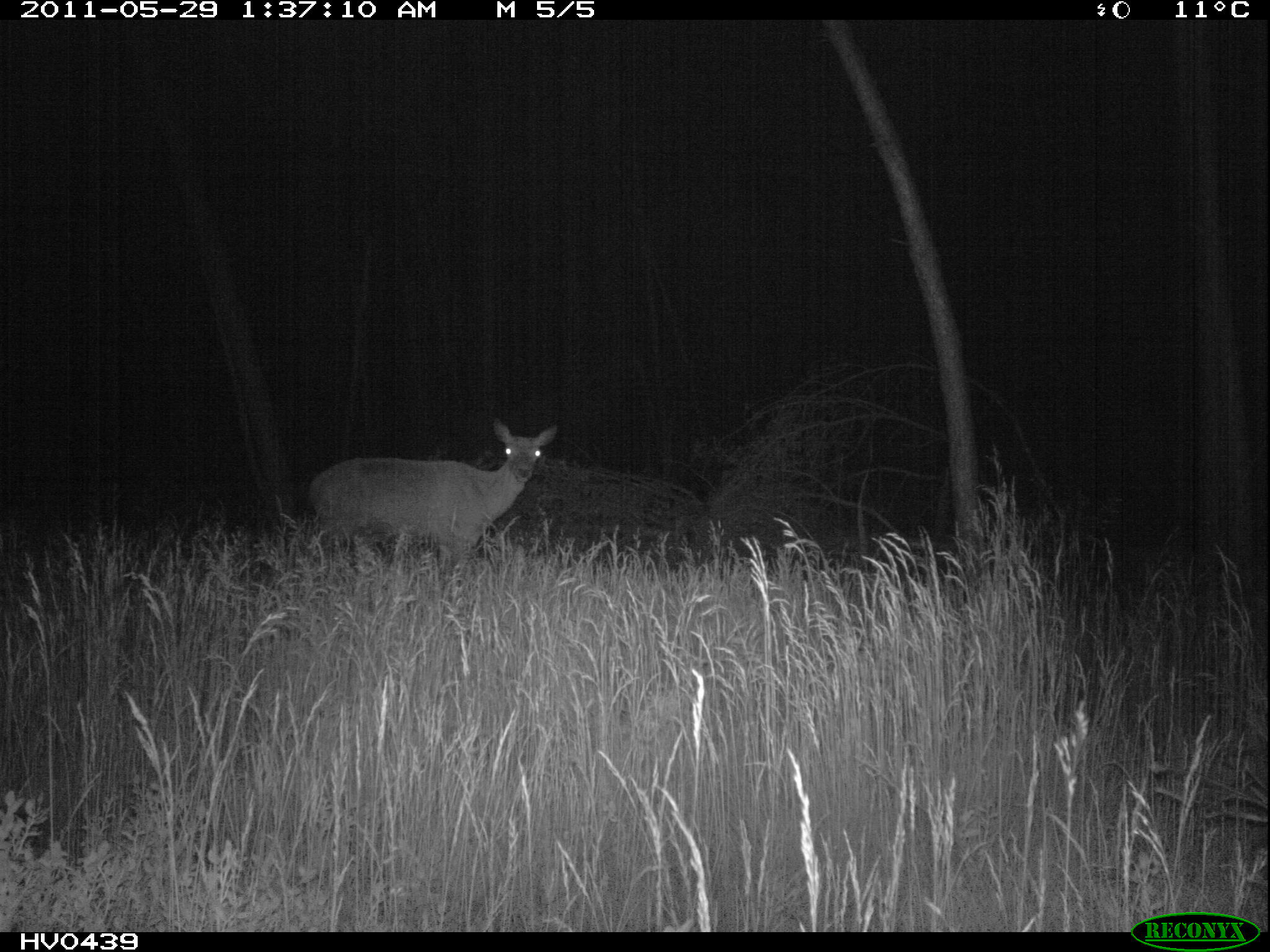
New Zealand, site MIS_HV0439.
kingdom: Animalia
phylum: Chordata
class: Mammalia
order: Artiodactyla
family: Cervidae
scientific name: Cervidae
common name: deer